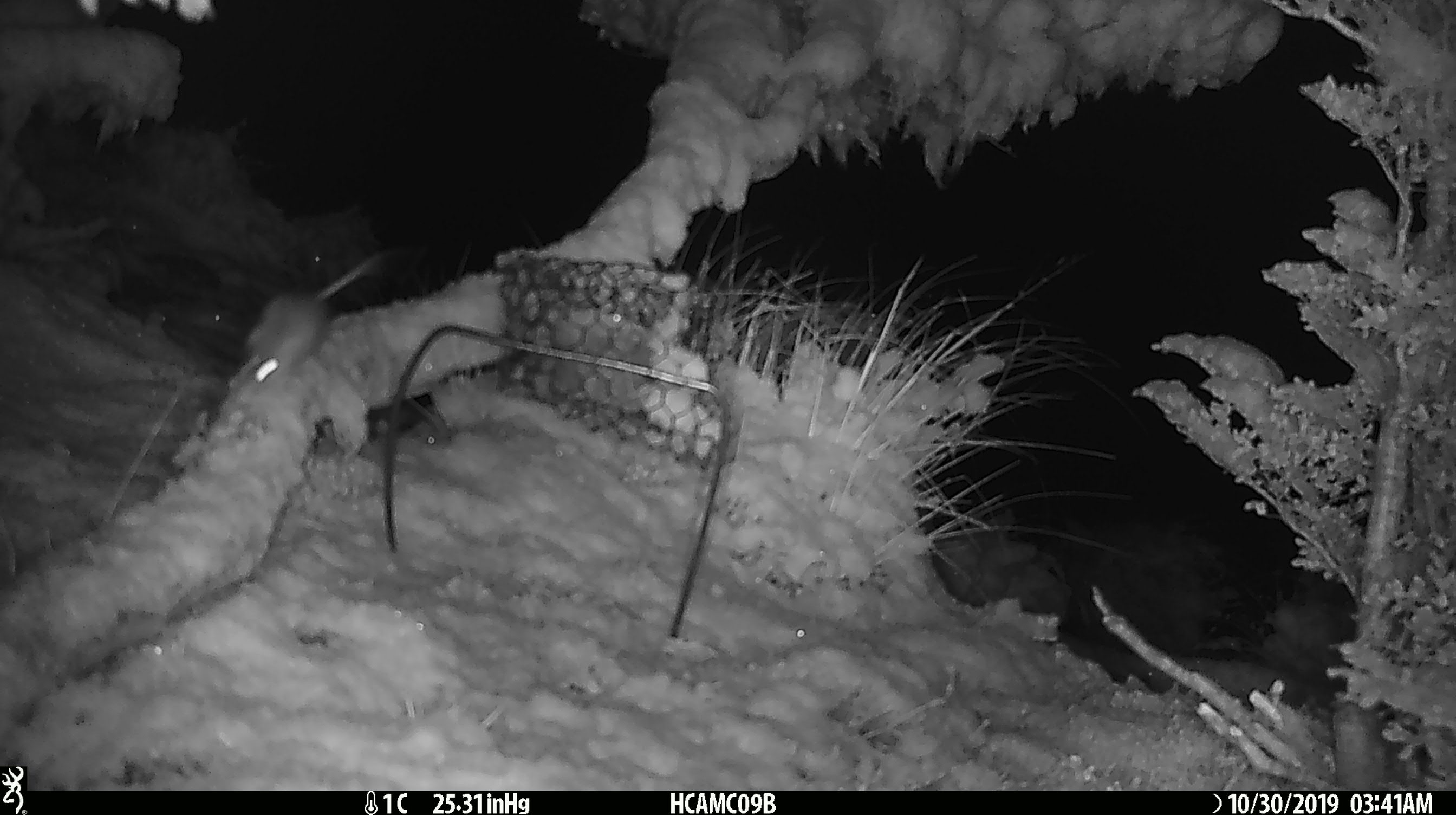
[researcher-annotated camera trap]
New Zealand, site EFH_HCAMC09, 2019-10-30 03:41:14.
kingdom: Animalia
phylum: Chordata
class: Mammalia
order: Rodentia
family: Muridae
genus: Mus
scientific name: Mus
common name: mouse